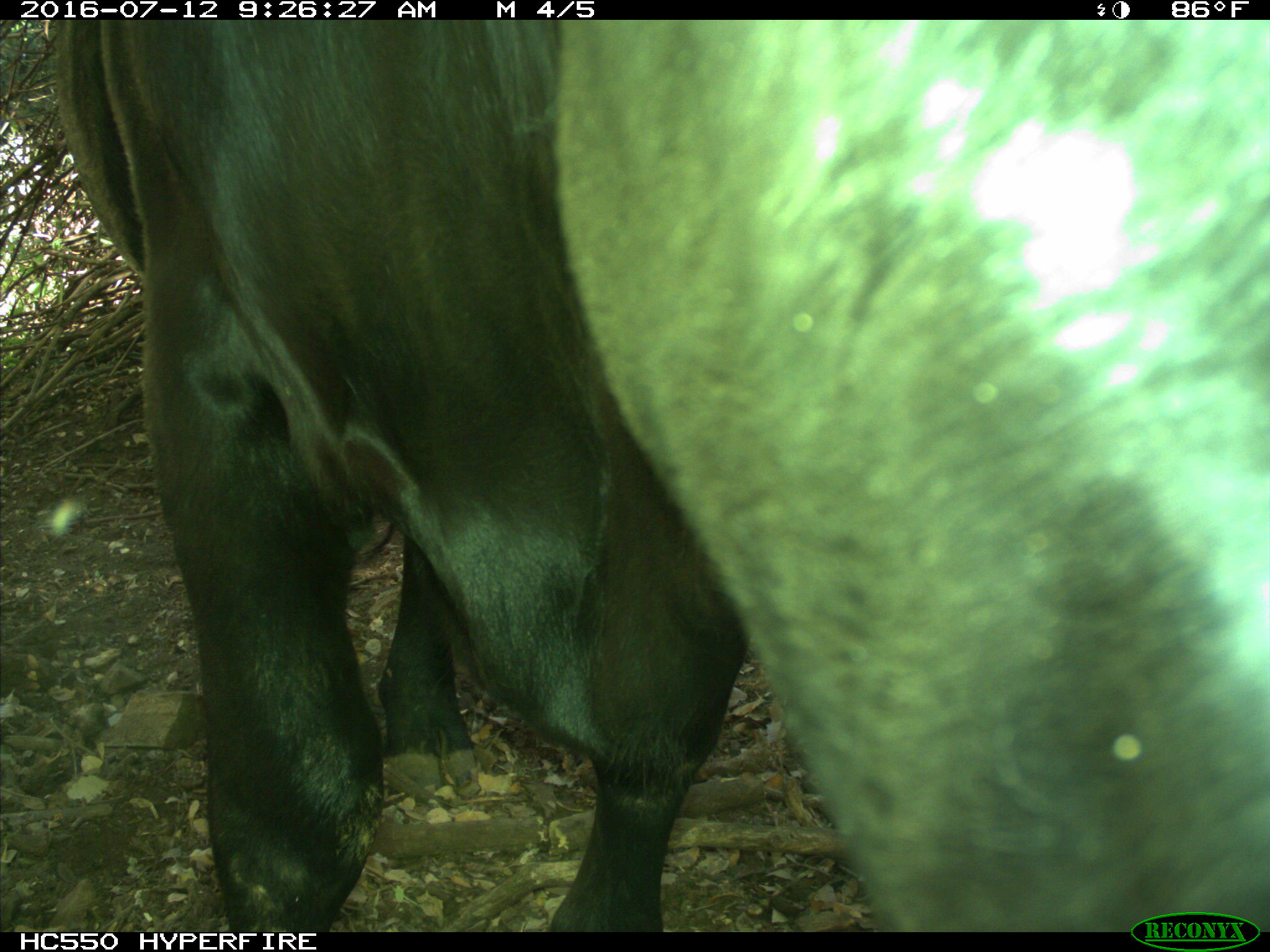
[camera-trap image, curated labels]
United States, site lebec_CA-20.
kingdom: Animalia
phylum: Chordata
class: Mammalia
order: Artiodactyla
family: Bovidae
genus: Bos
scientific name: Bos taurus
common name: domestic cow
Bos taurus (domestic cow).